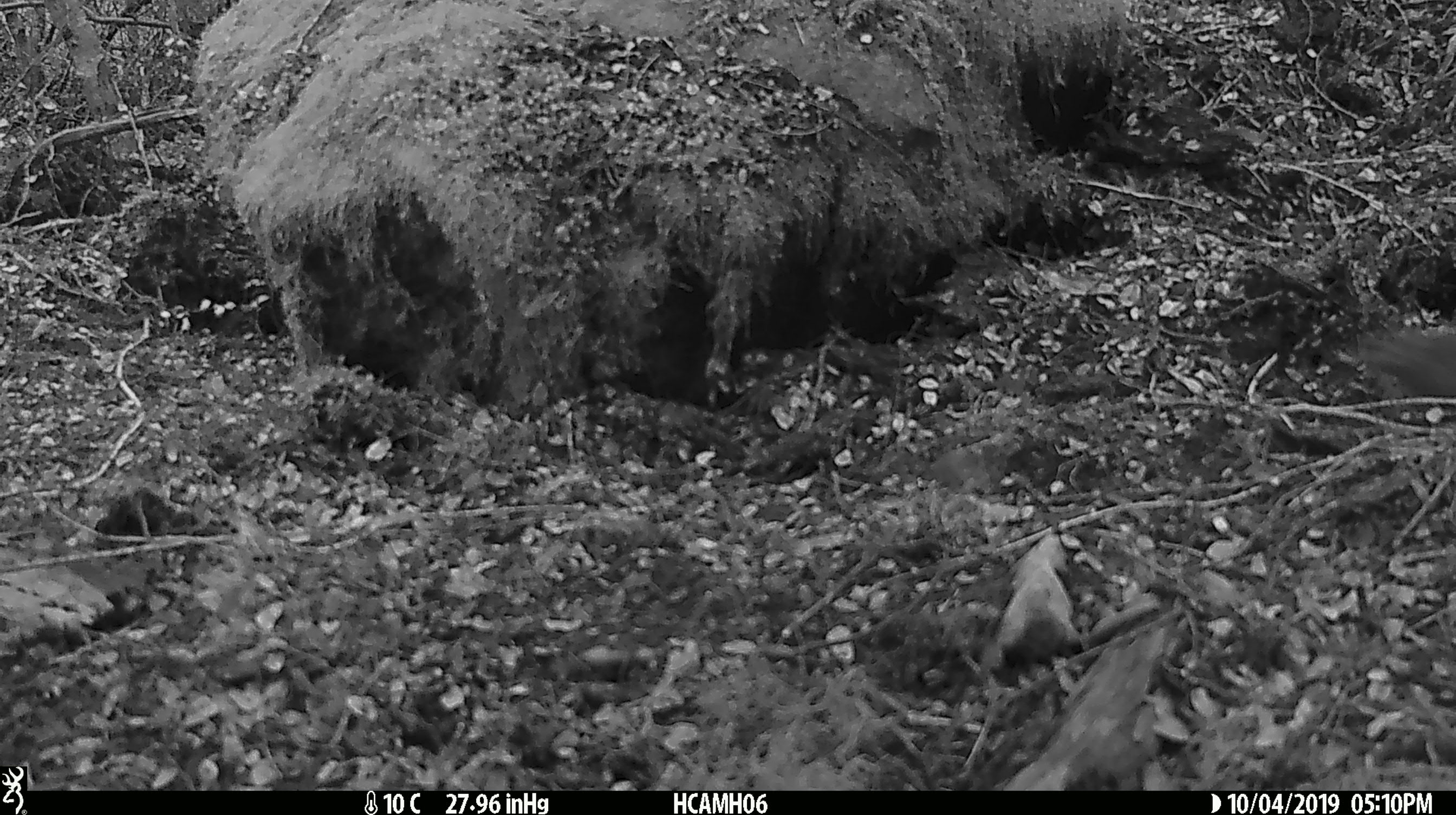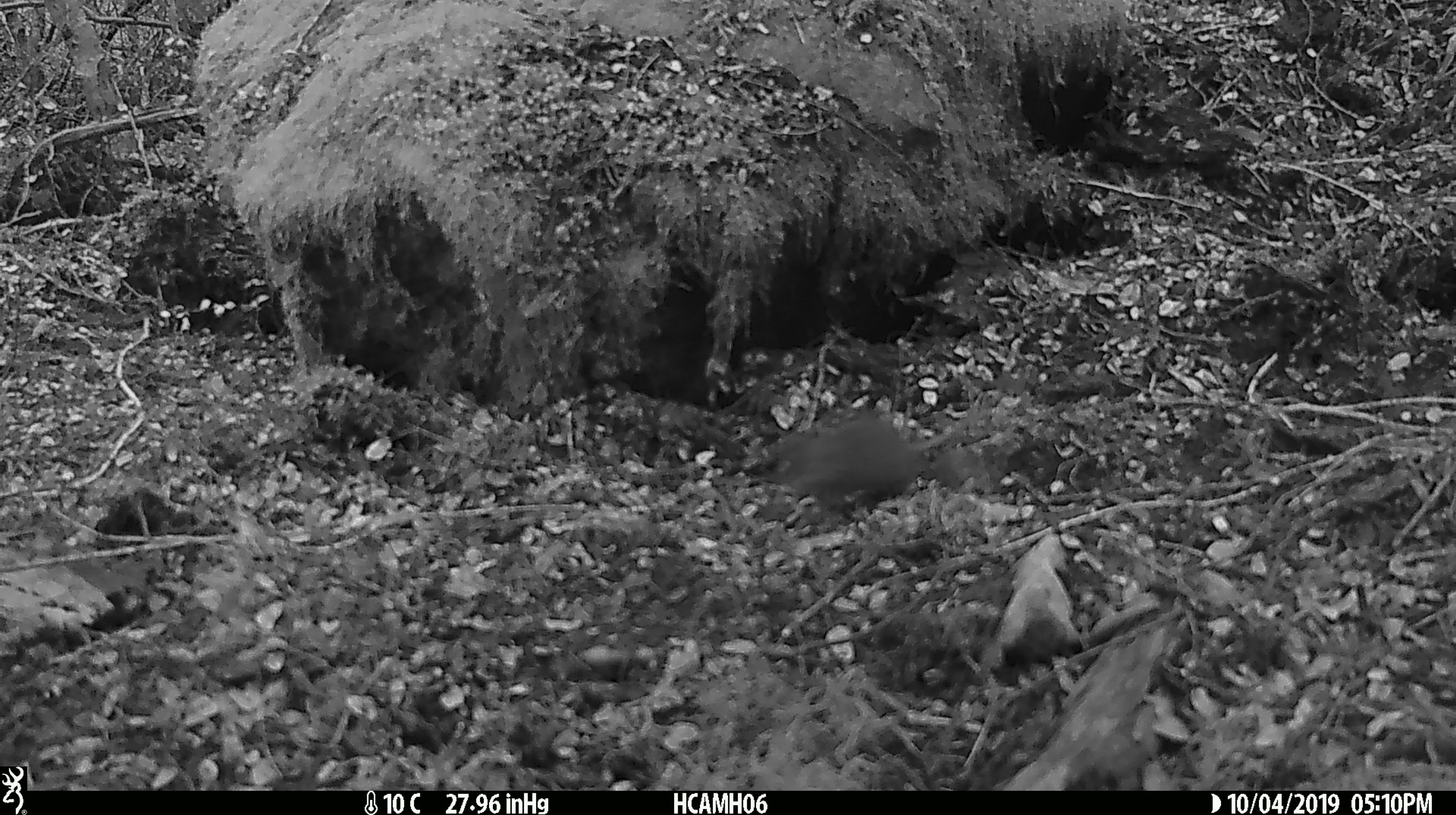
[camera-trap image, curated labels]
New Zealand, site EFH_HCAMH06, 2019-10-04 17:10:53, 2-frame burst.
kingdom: Animalia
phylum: Chordata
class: Mammalia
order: Rodentia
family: Muridae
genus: Mus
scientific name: Mus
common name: mouse